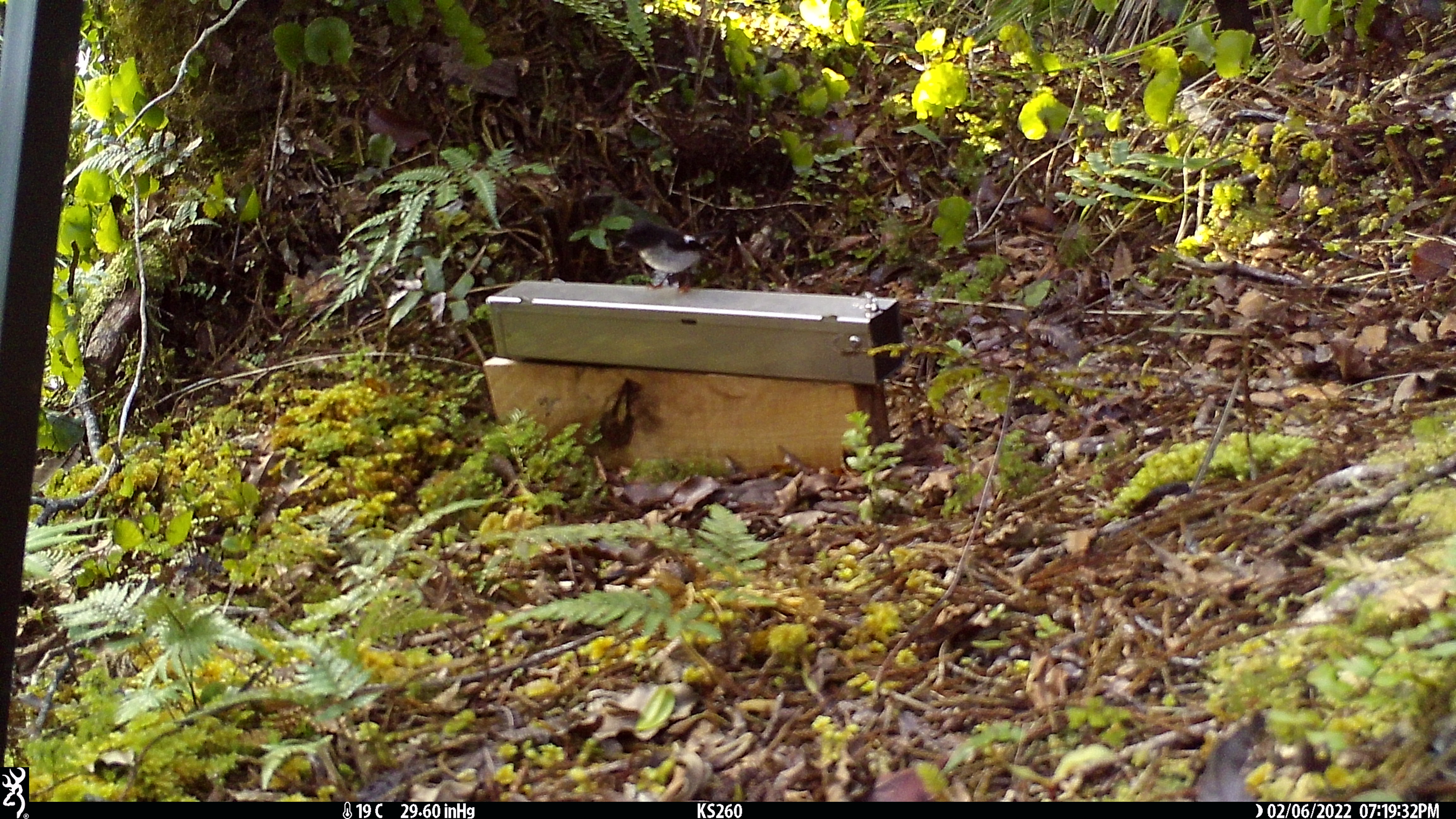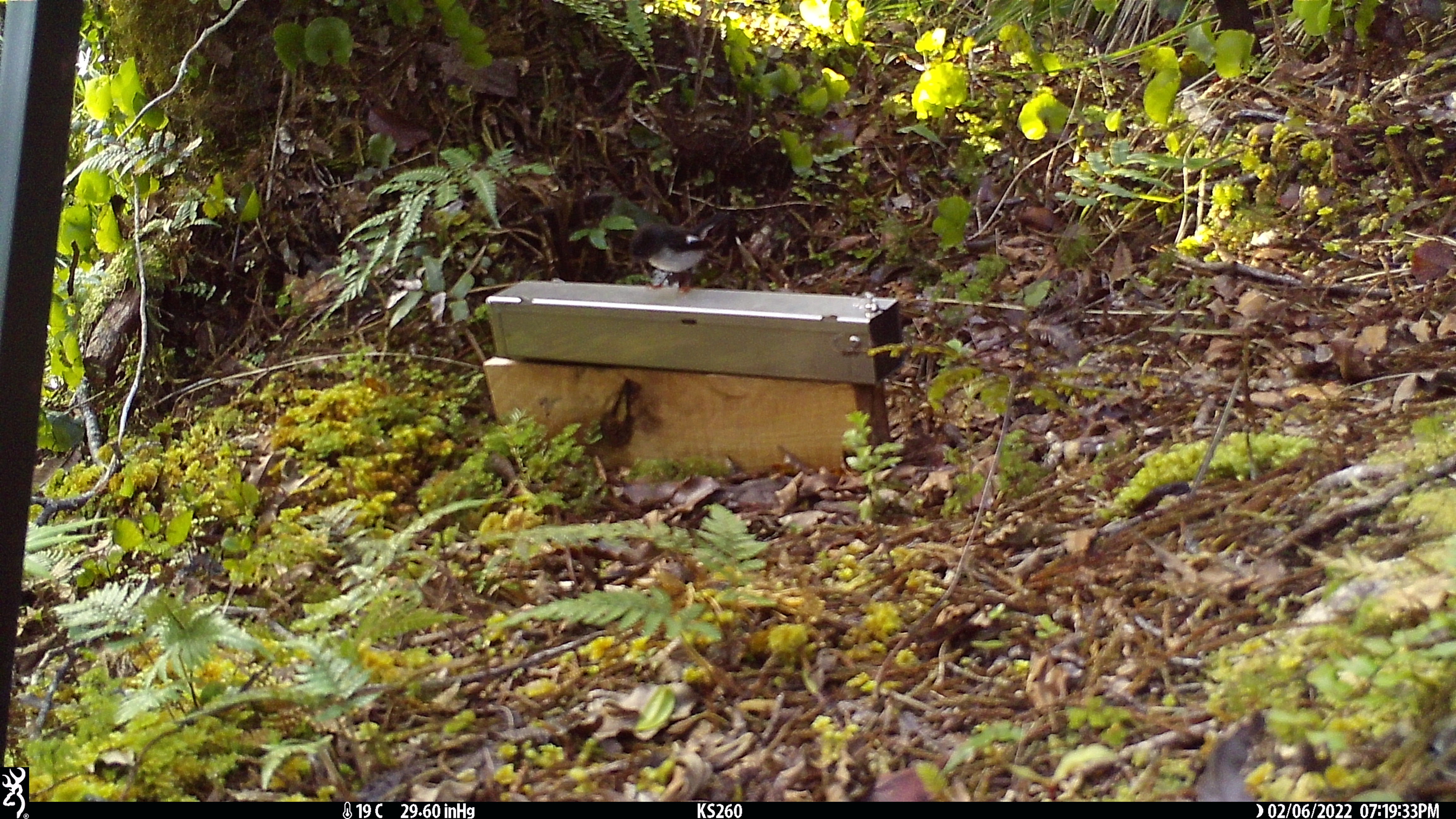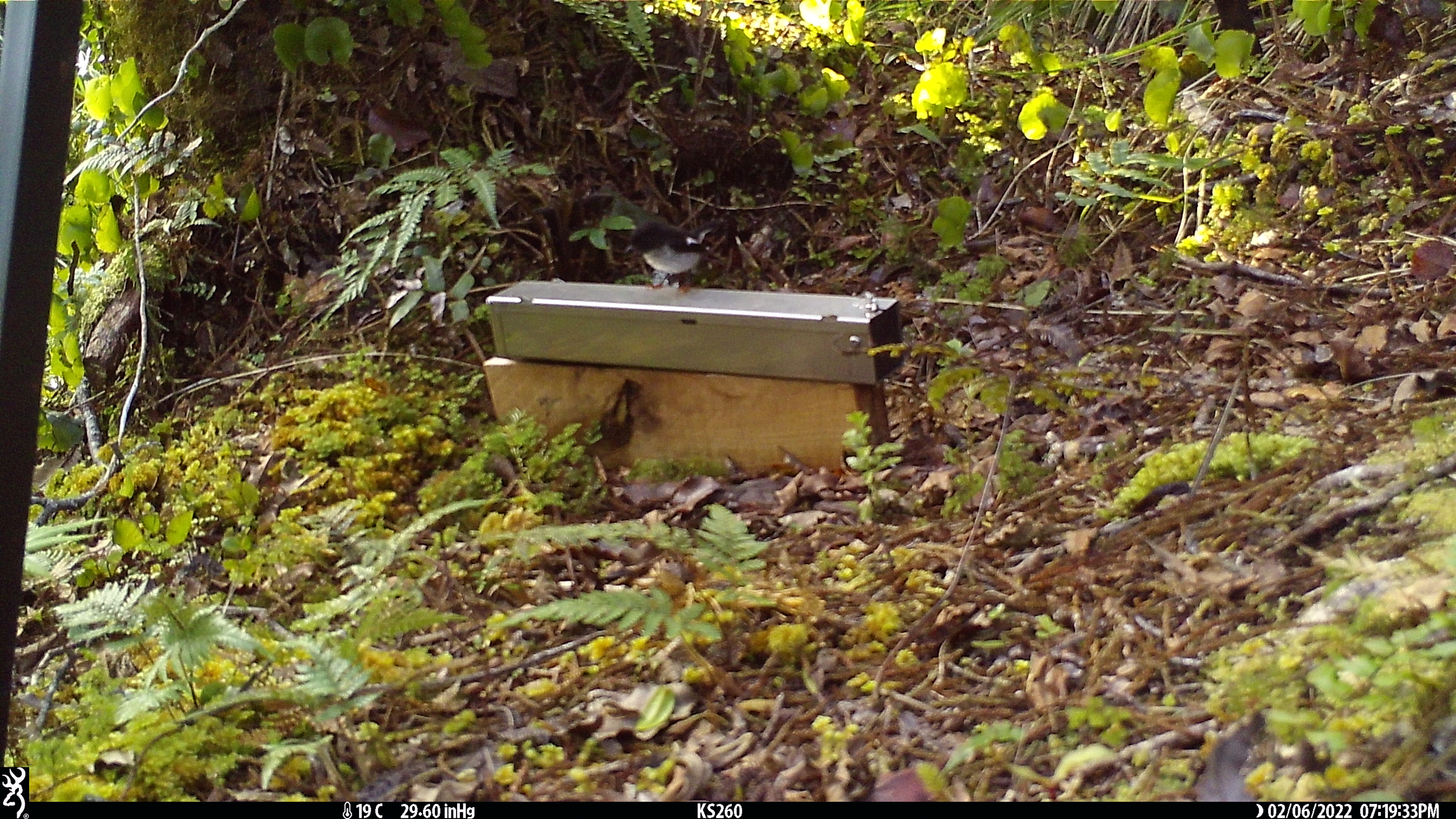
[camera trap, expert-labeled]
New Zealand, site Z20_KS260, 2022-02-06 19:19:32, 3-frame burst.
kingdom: Animalia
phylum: Chordata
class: Aves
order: Passeriformes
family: Petroicidae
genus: Petroica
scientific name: Petroica macrocephala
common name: tomtit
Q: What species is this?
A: Tomtit (Petroica macrocephala).